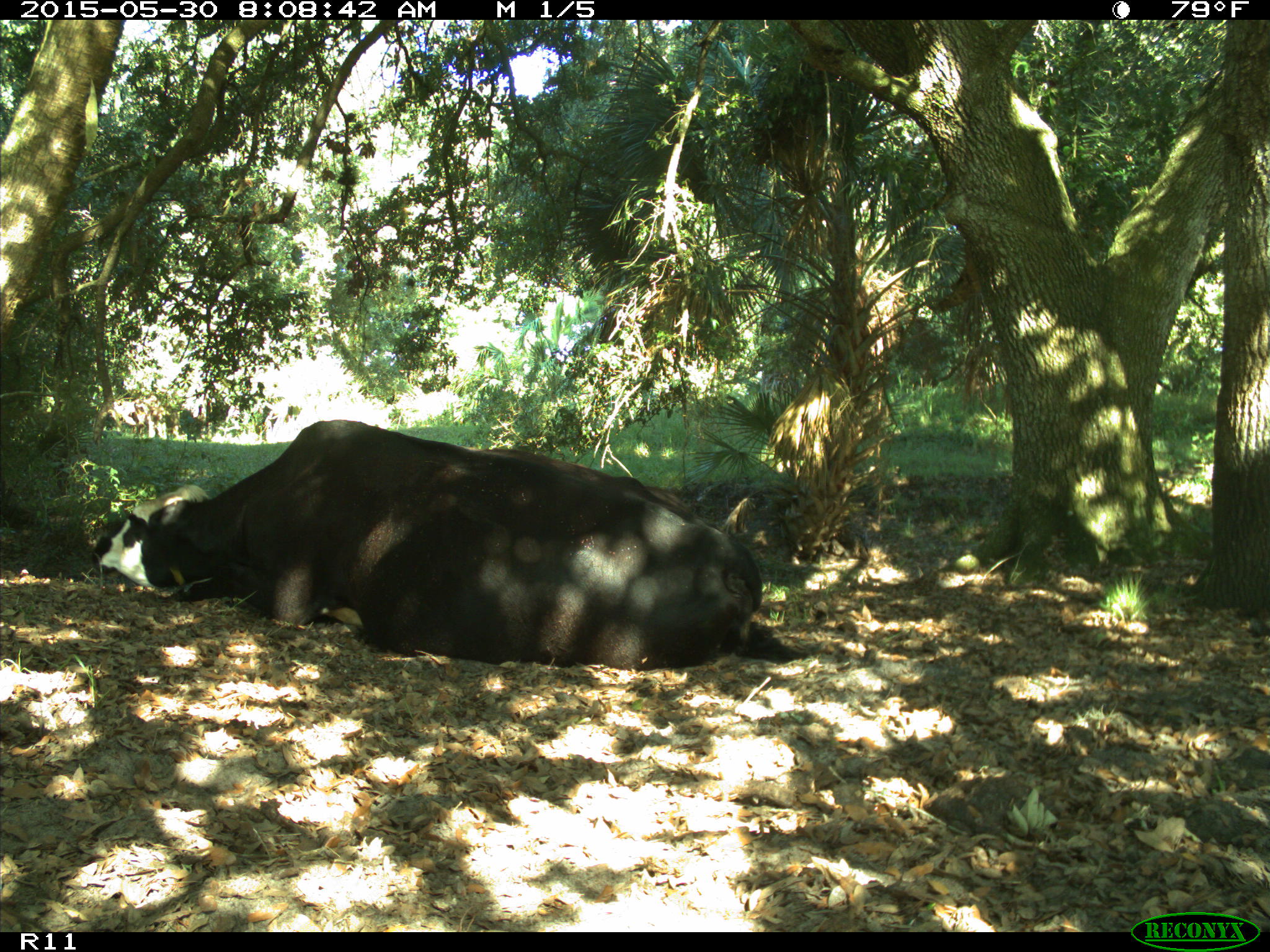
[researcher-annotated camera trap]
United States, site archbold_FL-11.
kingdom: Animalia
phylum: Chordata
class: Mammalia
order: Artiodactyla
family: Bovidae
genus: Bos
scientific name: Bos taurus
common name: domestic cow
Bos taurus (domestic cow).